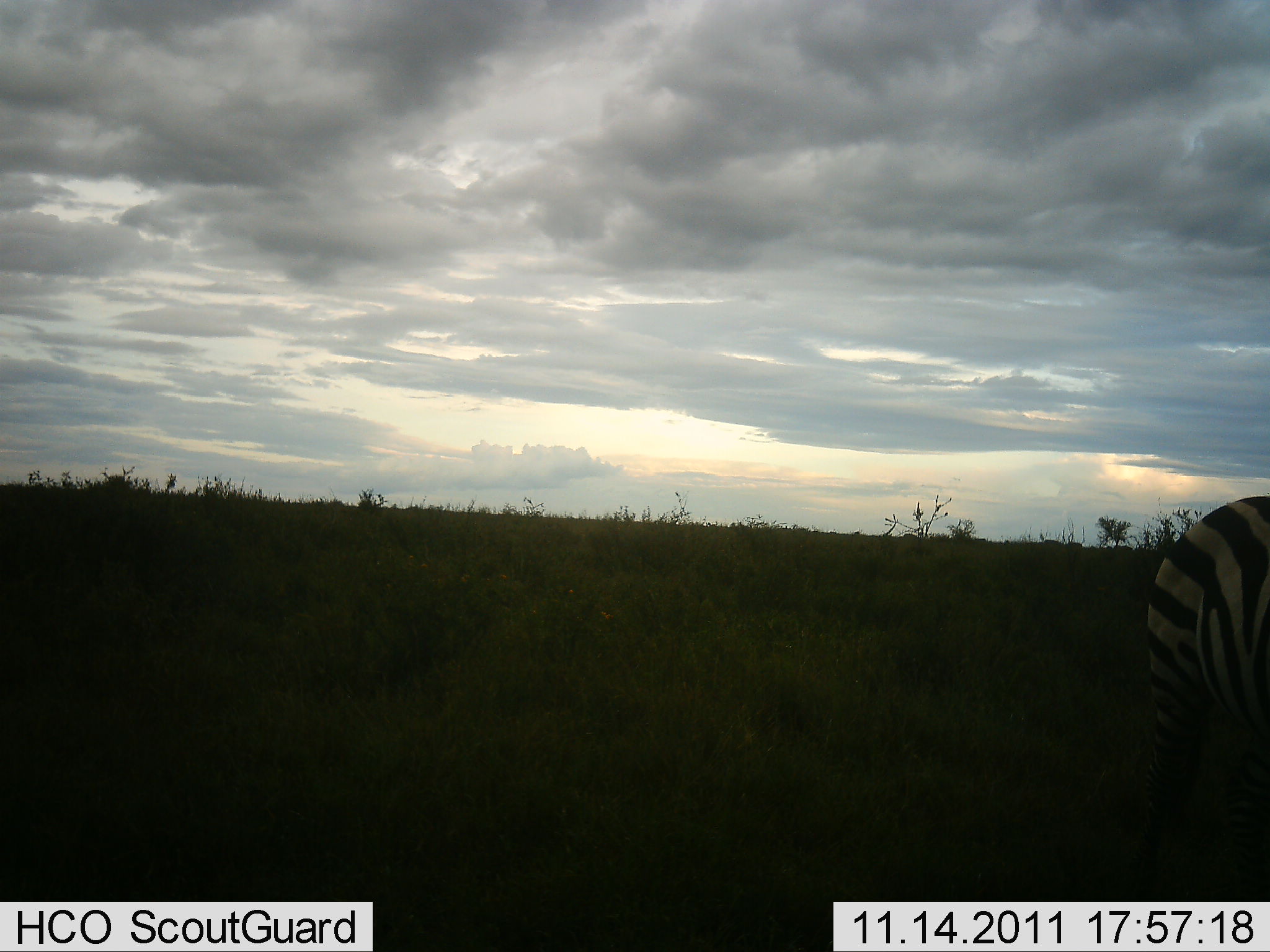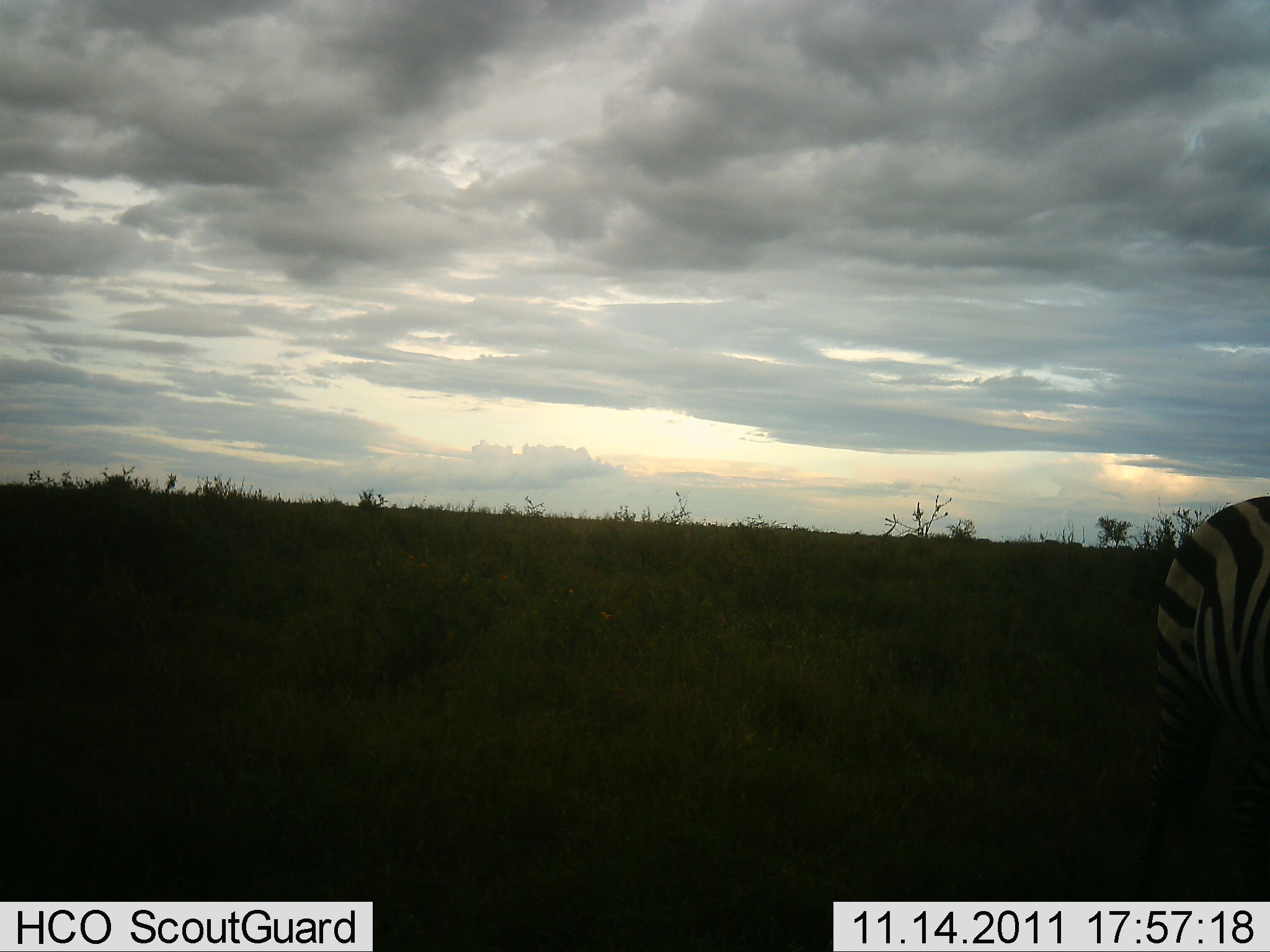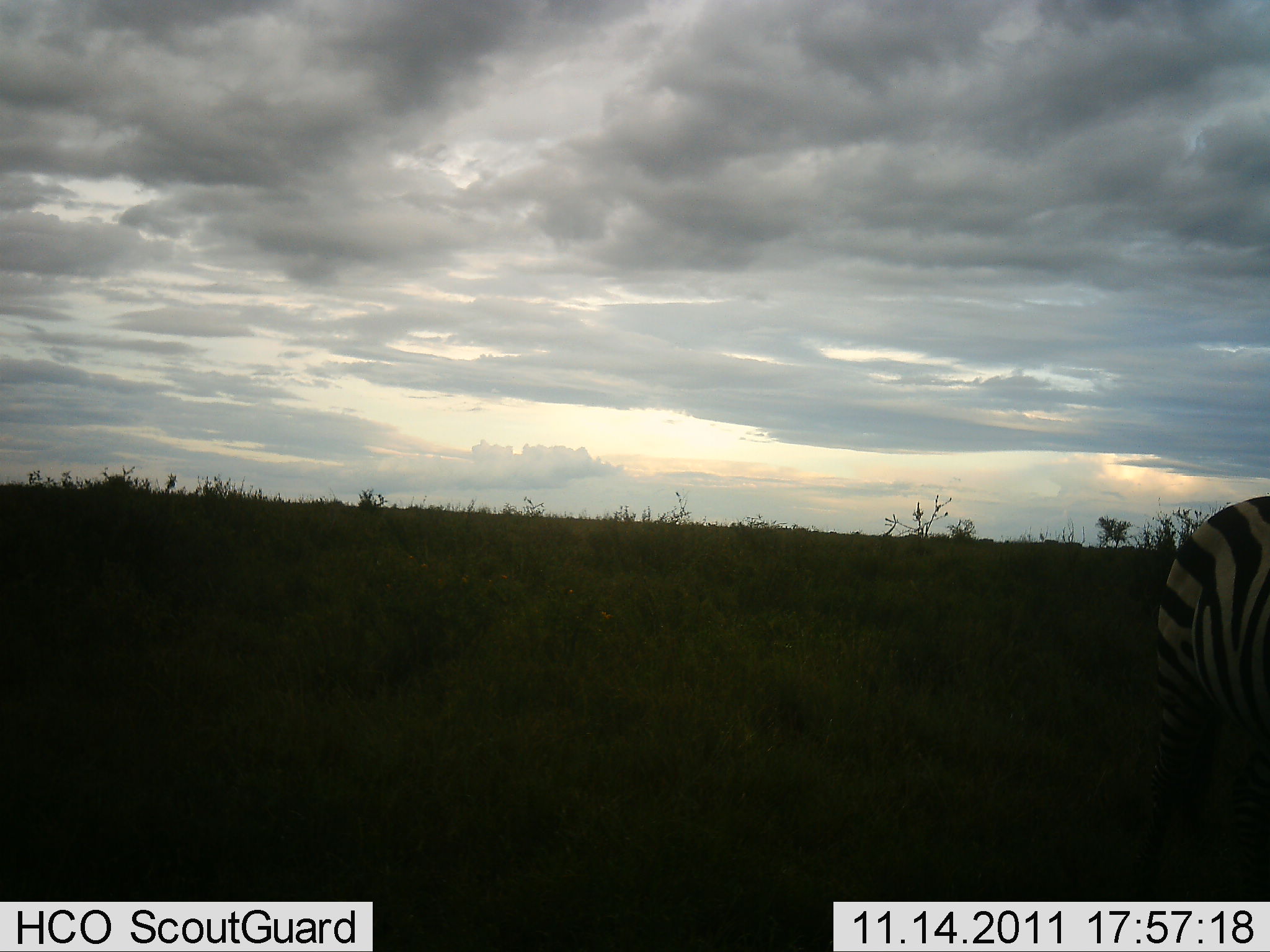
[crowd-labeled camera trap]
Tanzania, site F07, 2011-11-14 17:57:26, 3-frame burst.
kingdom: Animalia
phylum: Chordata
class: Mammalia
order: Perissodactyla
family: Equidae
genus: Equus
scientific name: Equus quagga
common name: plains zebra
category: zebra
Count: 1.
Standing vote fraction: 85%.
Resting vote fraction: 0%.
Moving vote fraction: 15%.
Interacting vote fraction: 0%.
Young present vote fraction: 0%.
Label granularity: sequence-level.